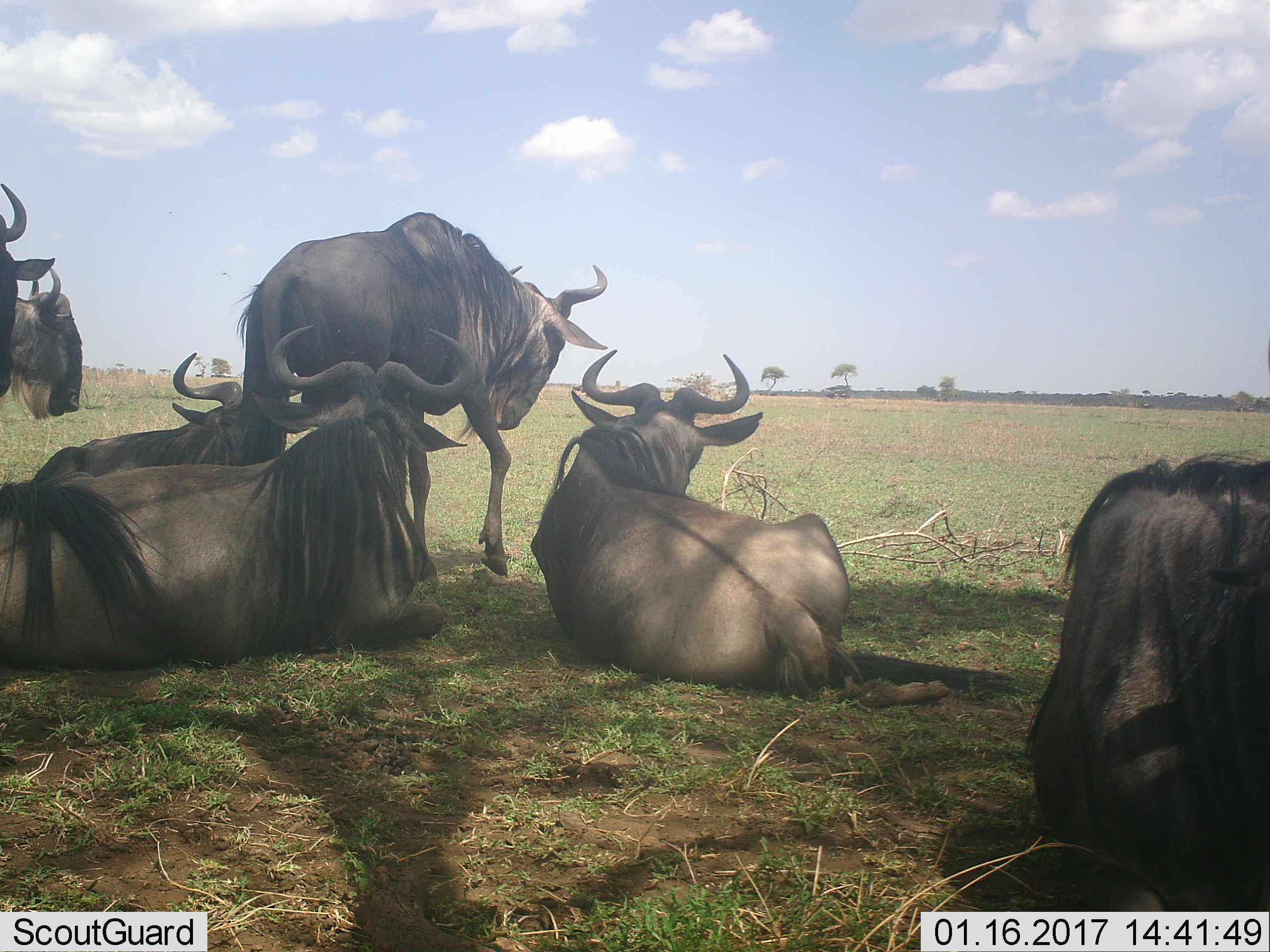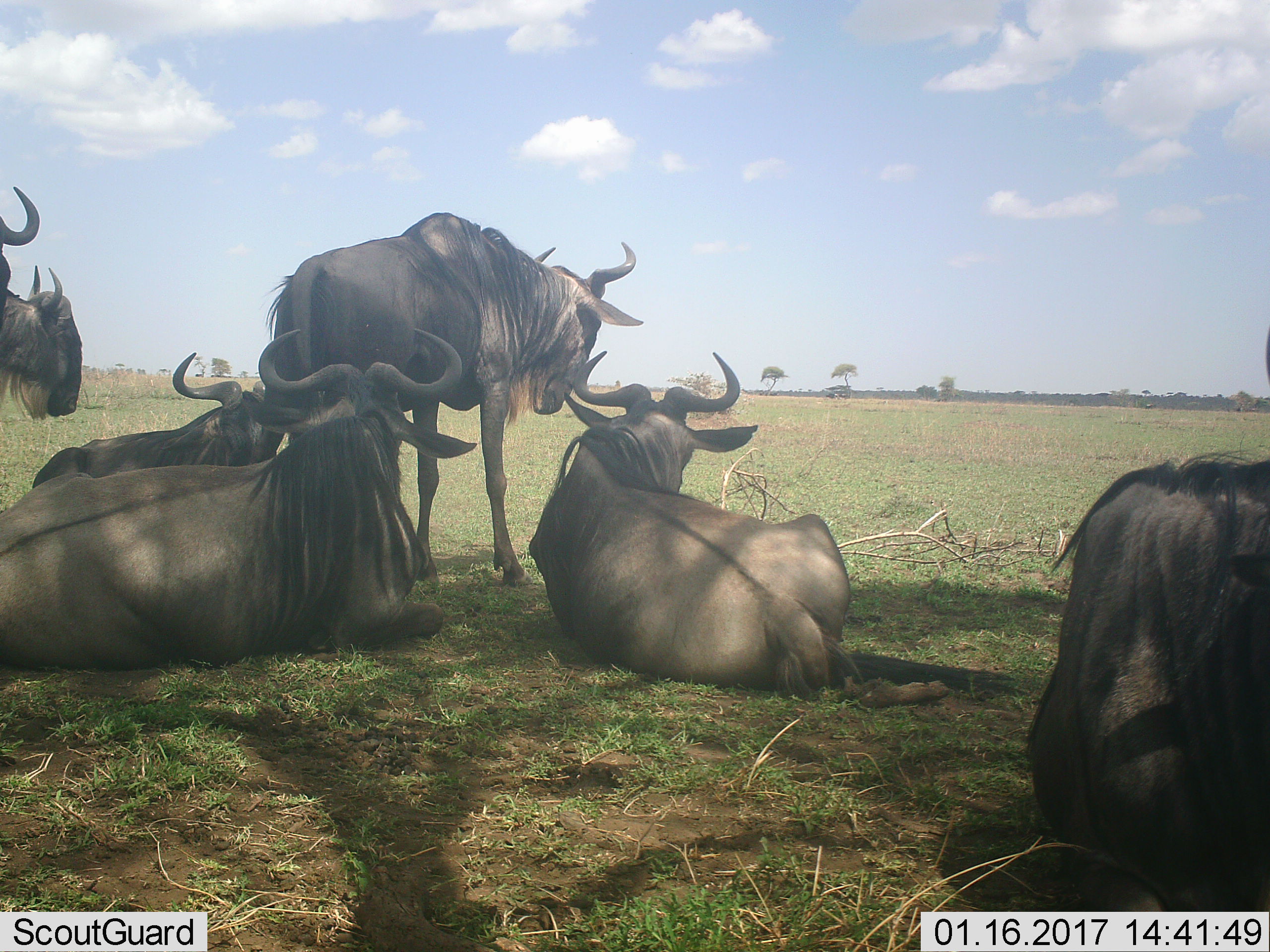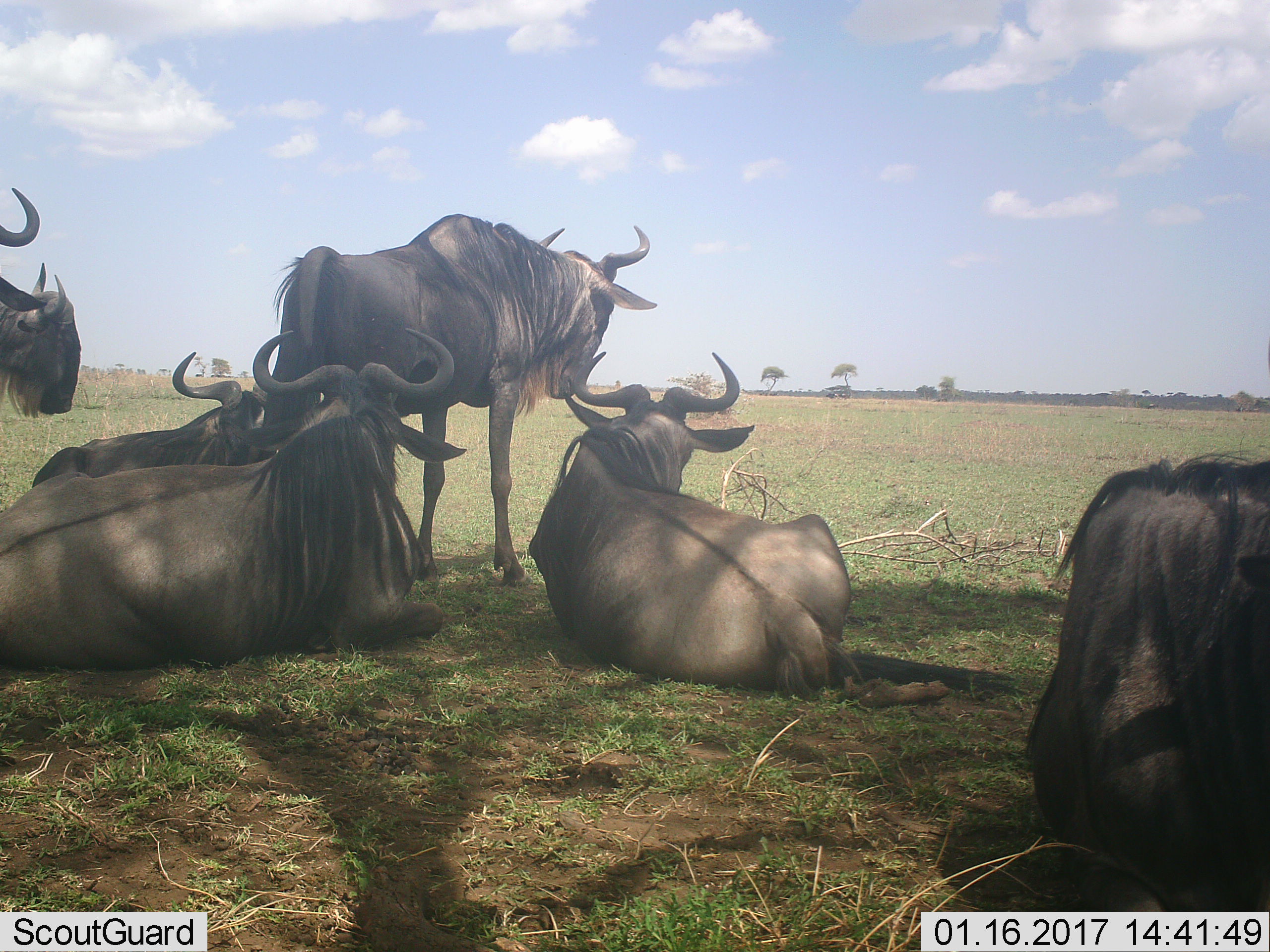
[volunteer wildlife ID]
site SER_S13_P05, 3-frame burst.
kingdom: Animalia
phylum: Chordata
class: Mammalia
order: Artiodactyla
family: Bovidae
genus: Connochaetes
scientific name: Connochaetes taurinus taurinus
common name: blue wildebeest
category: wildebeestblue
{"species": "wildebeestblue (blue wildebeest) (Connochaetes taurinus taurinus)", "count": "7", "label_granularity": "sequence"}